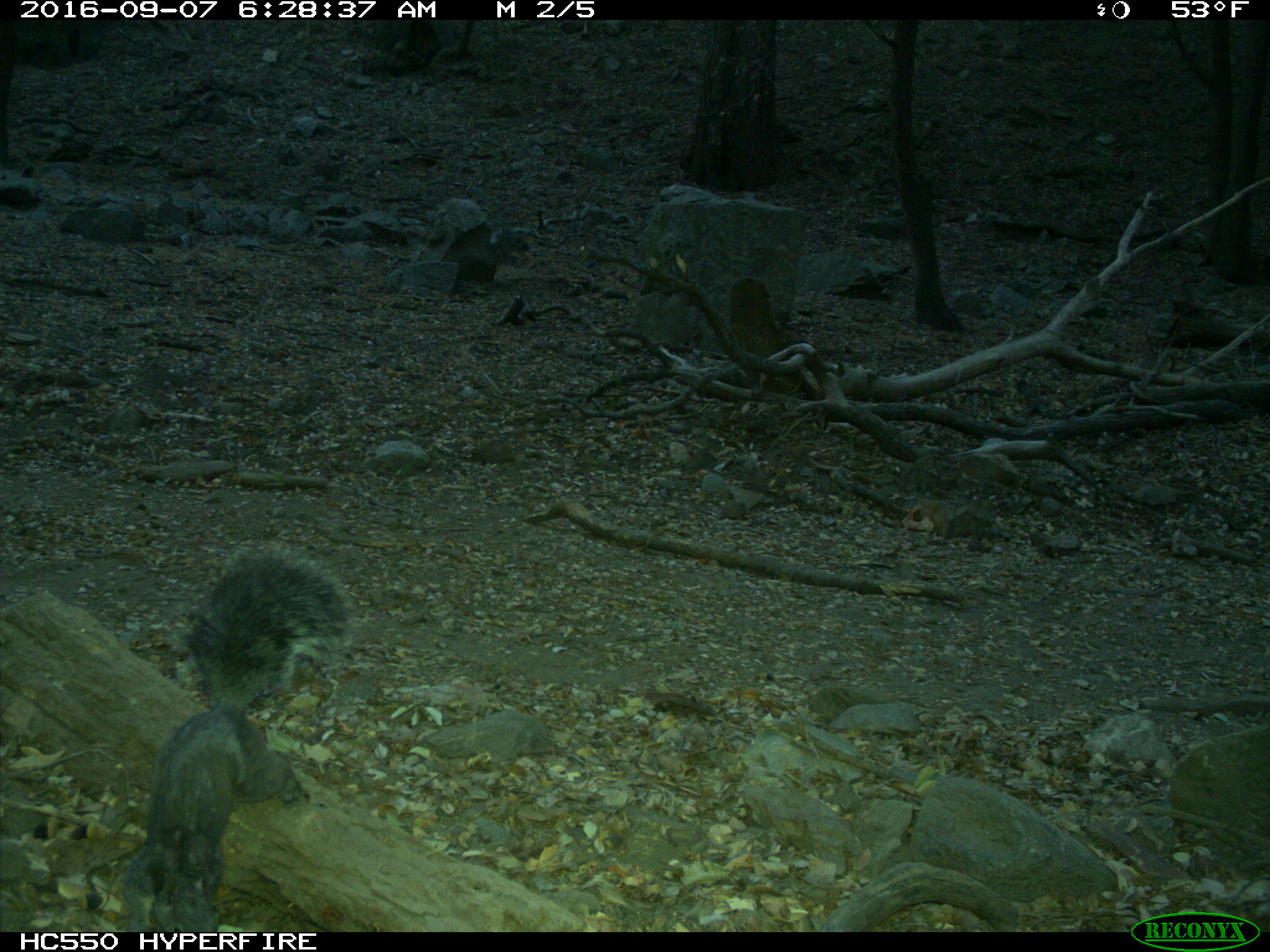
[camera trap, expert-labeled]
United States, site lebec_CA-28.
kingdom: Animalia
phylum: Chordata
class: Mammalia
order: Rodentia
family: Sciuridae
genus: Sciurus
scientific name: Sciurus carolinensis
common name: eastern gray squirrel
Sciurus carolinensis (eastern gray squirrel).